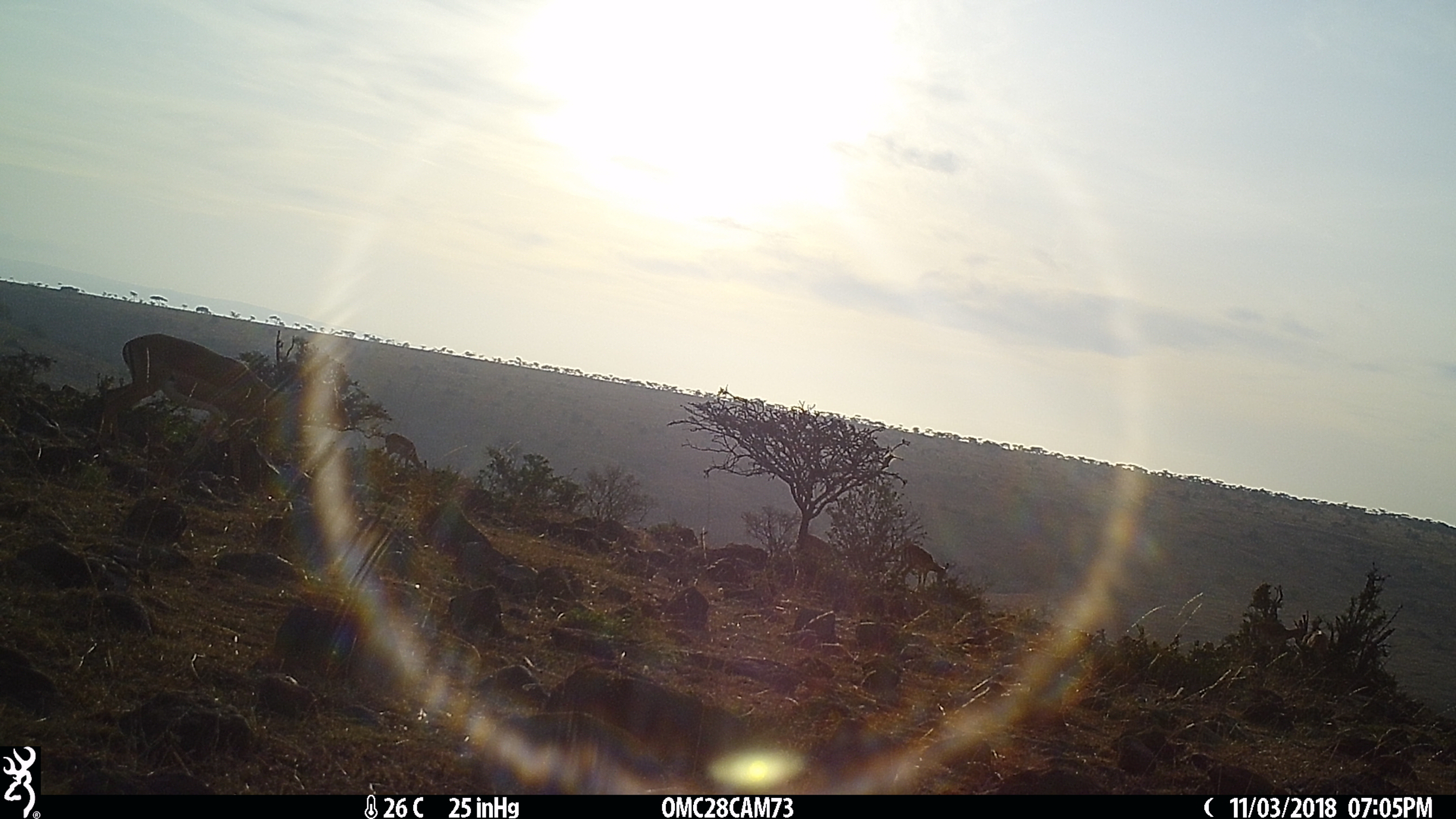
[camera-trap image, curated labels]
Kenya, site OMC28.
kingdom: Animalia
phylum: Chordata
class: Mammalia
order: Artiodactyla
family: Bovidae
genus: Aepyceros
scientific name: Aepyceros melampus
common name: impala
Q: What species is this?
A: Impala (Aepyceros melampus).